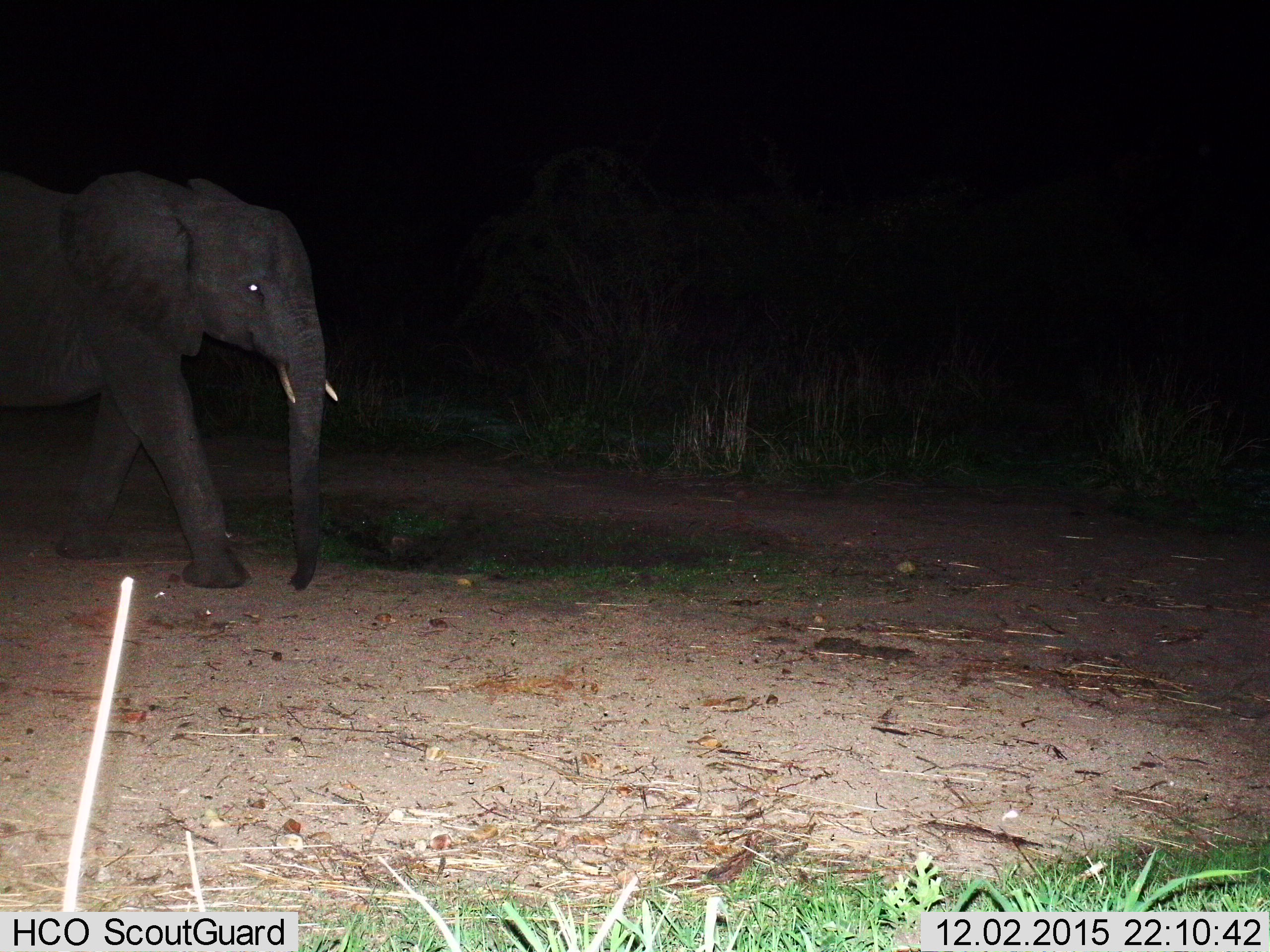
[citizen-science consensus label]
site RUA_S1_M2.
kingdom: Animalia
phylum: Chordata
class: Mammalia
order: Proboscidea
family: Elephantidae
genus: Loxodonta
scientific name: Loxodonta africana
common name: african bush elephant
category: elephant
Elephant (african bush elephant) (Loxodonta africana), count 1. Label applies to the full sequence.